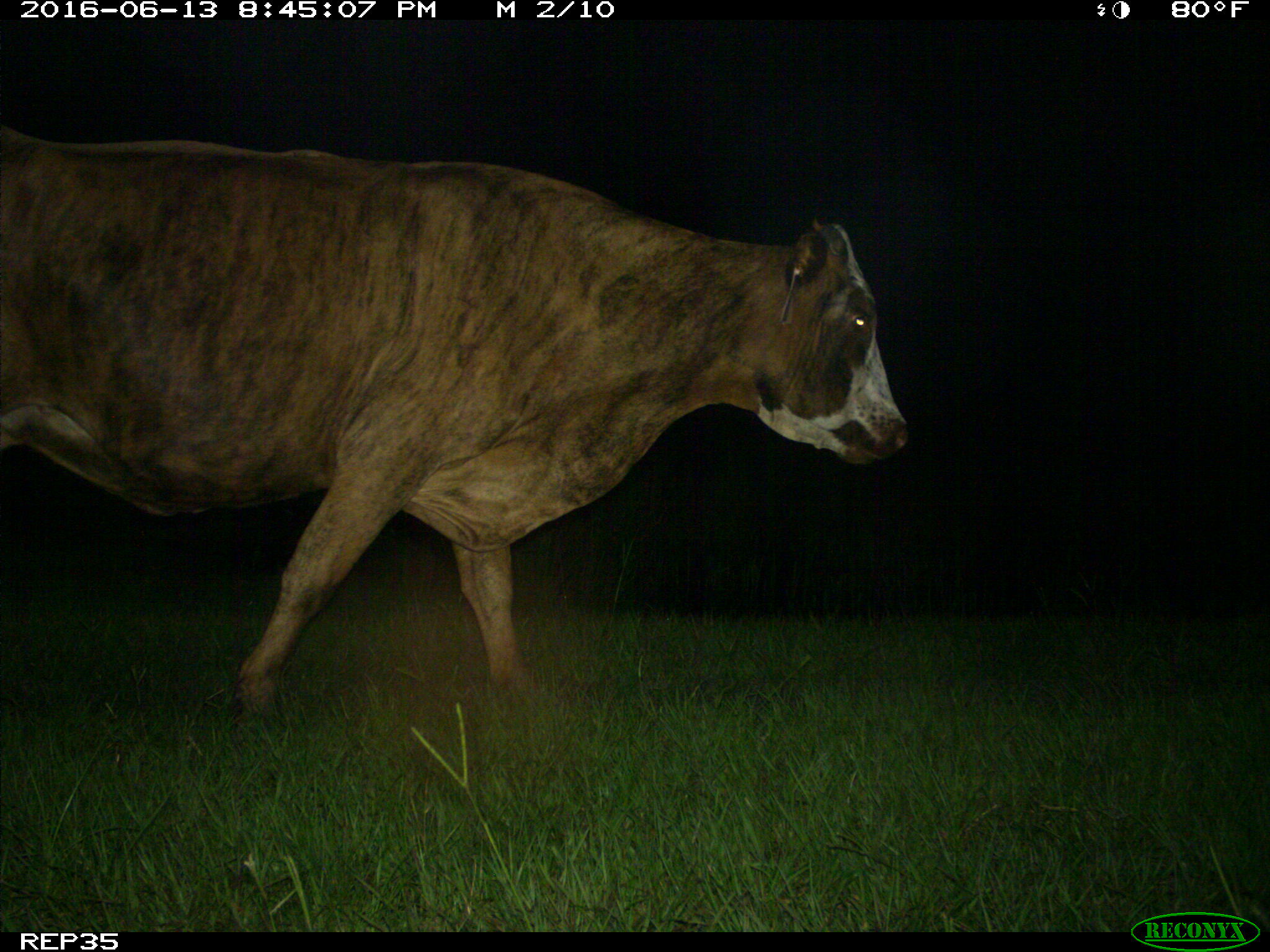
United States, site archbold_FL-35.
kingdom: Animalia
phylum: Chordata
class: Mammalia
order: Artiodactyla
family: Bovidae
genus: Bos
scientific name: Bos taurus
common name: domestic cow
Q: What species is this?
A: Bos taurus (domestic cow).